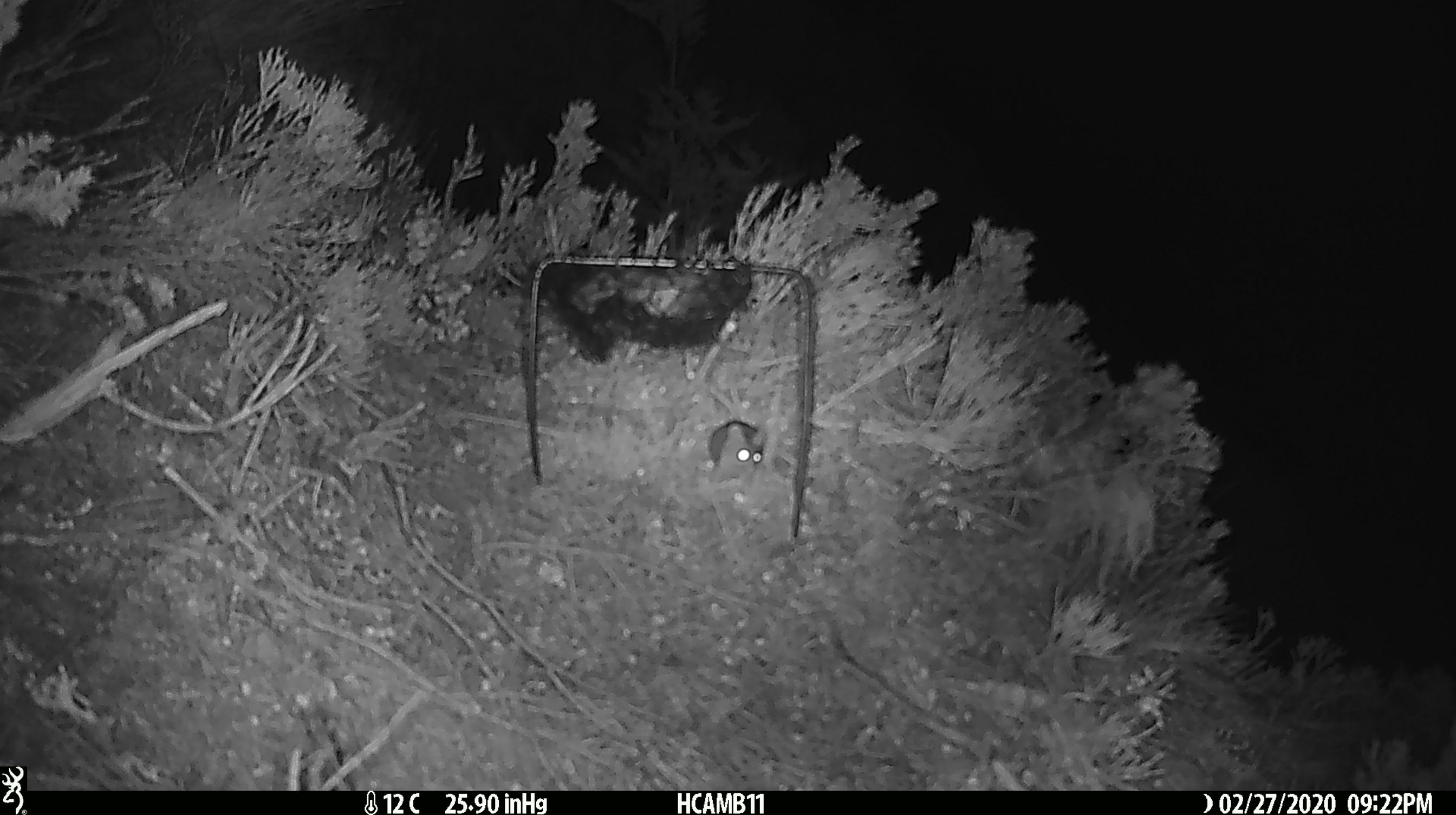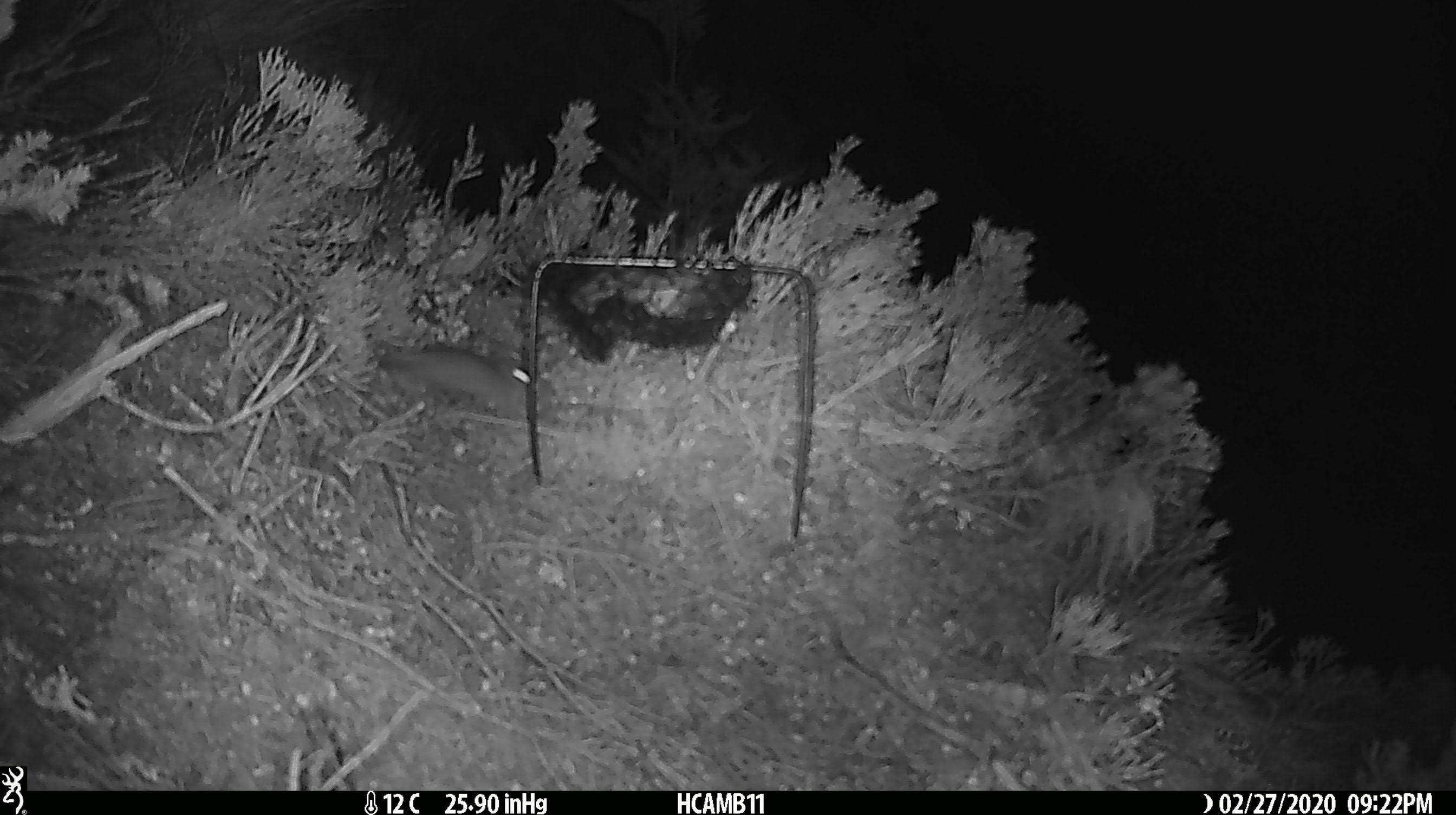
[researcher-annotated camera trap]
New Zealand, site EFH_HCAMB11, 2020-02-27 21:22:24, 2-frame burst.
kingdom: Animalia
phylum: Chordata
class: Mammalia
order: Rodentia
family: Muridae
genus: Mus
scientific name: Mus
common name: mouse